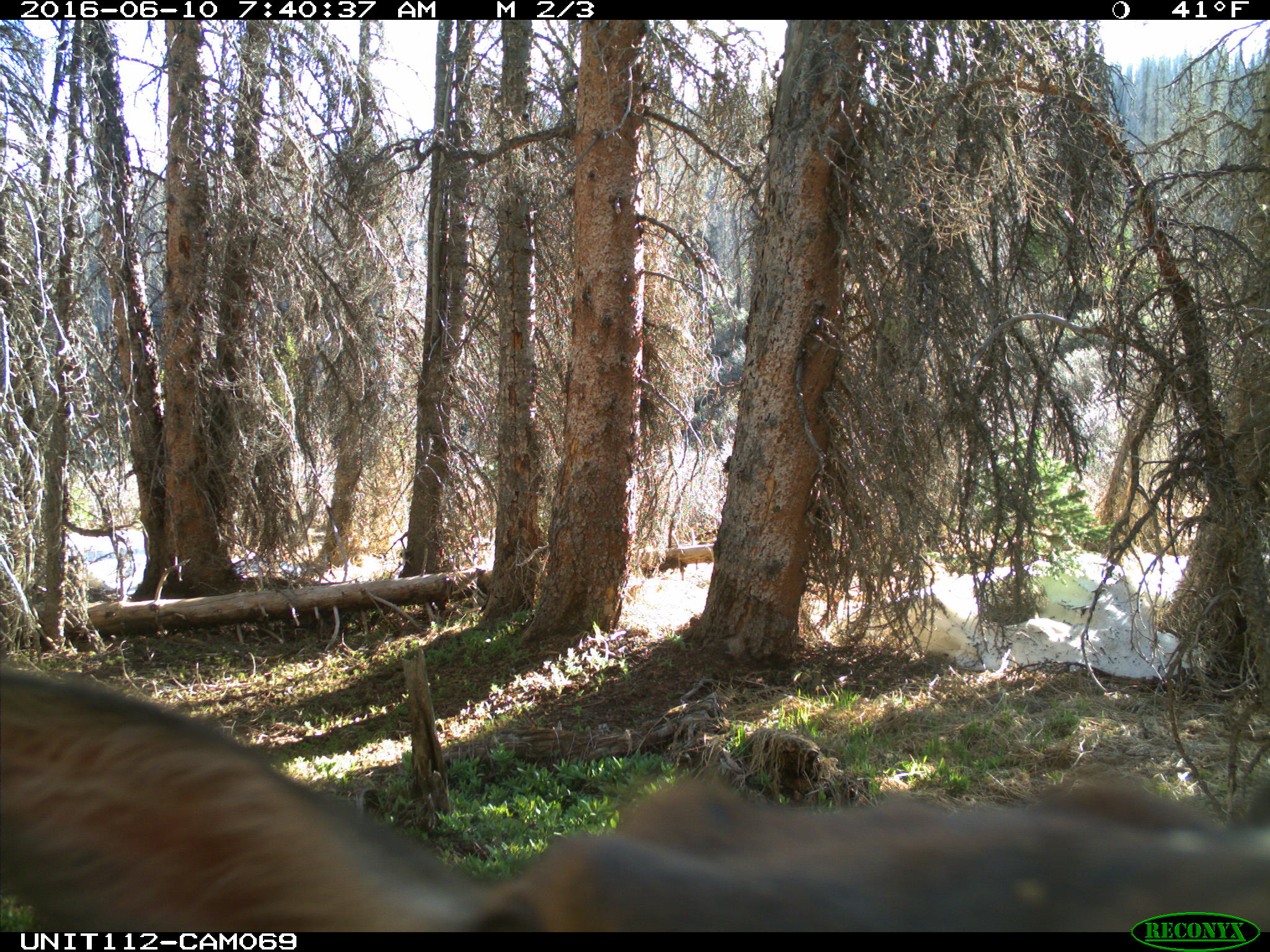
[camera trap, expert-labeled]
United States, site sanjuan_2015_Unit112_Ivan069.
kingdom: Animalia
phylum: Chordata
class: Mammalia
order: Artiodactyla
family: Cervidae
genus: Cervus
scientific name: Cervus elaphus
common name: red deer